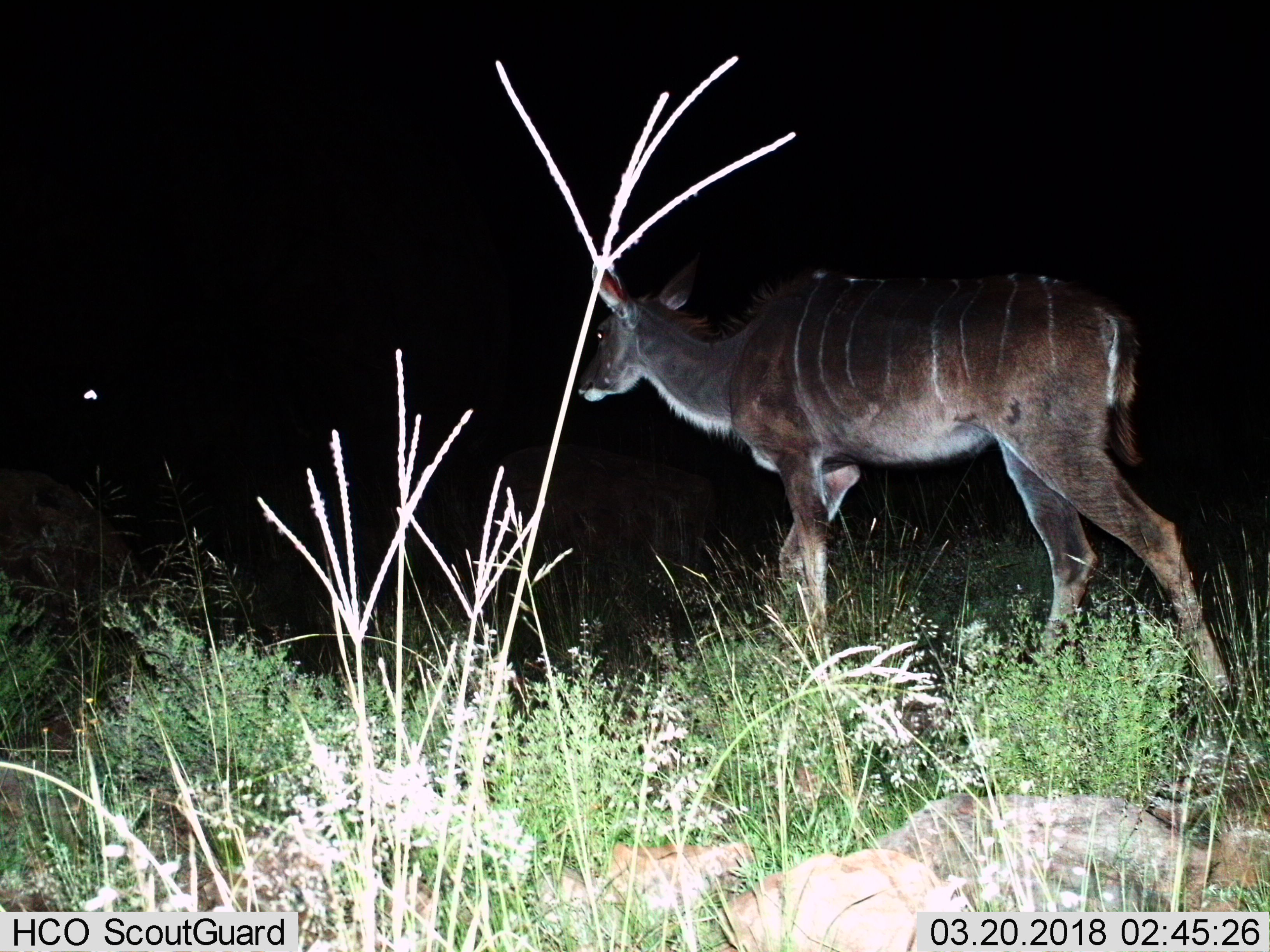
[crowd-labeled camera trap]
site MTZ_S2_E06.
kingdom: Animalia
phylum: Chordata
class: Mammalia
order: Artiodactyla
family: Bovidae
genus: Tragelaphus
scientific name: Tragelaphus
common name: kudu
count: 1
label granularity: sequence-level